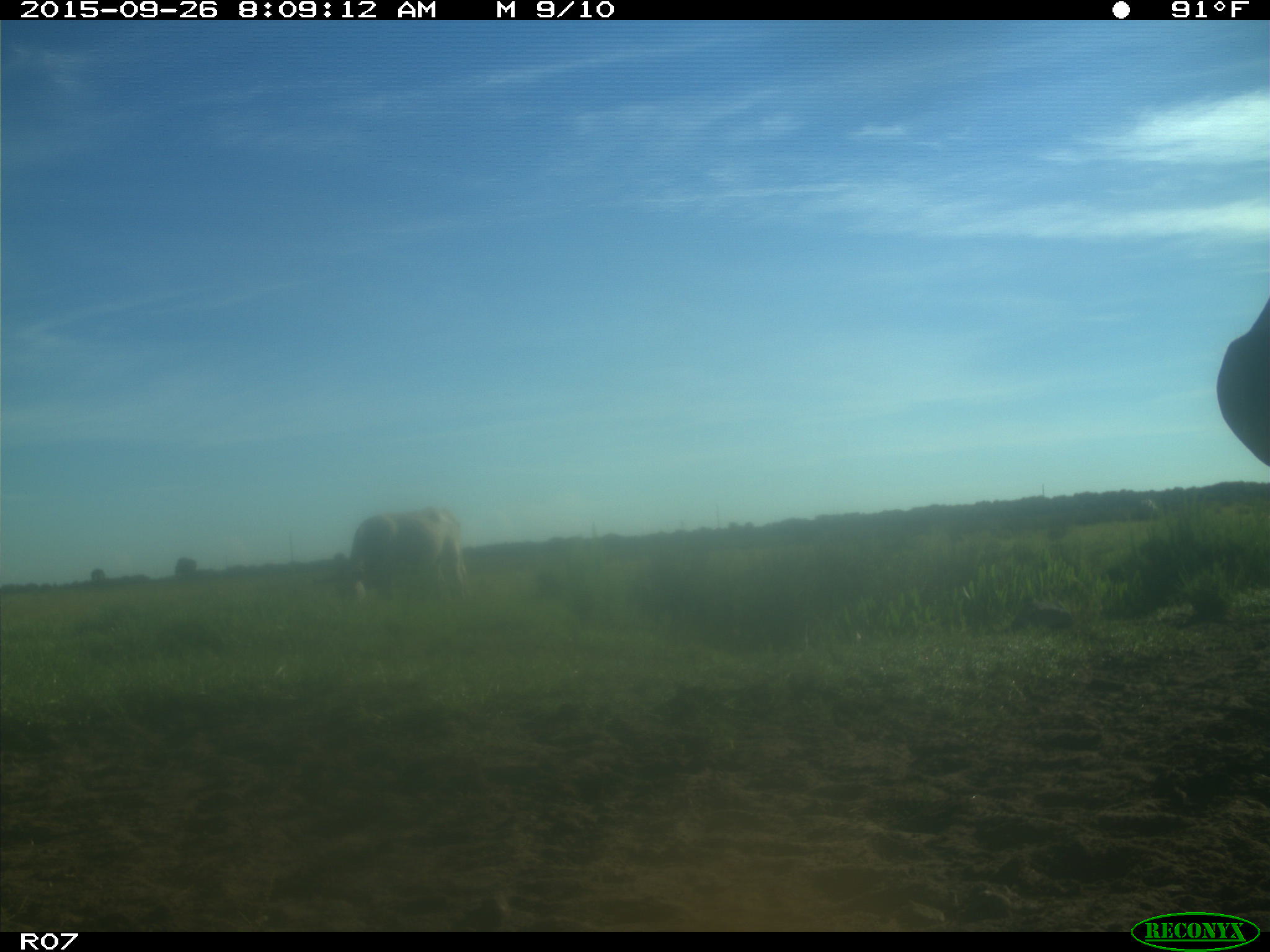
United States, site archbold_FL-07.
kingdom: Animalia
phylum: Chordata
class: Mammalia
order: Artiodactyla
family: Bovidae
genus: Bos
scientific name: Bos taurus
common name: domestic cow